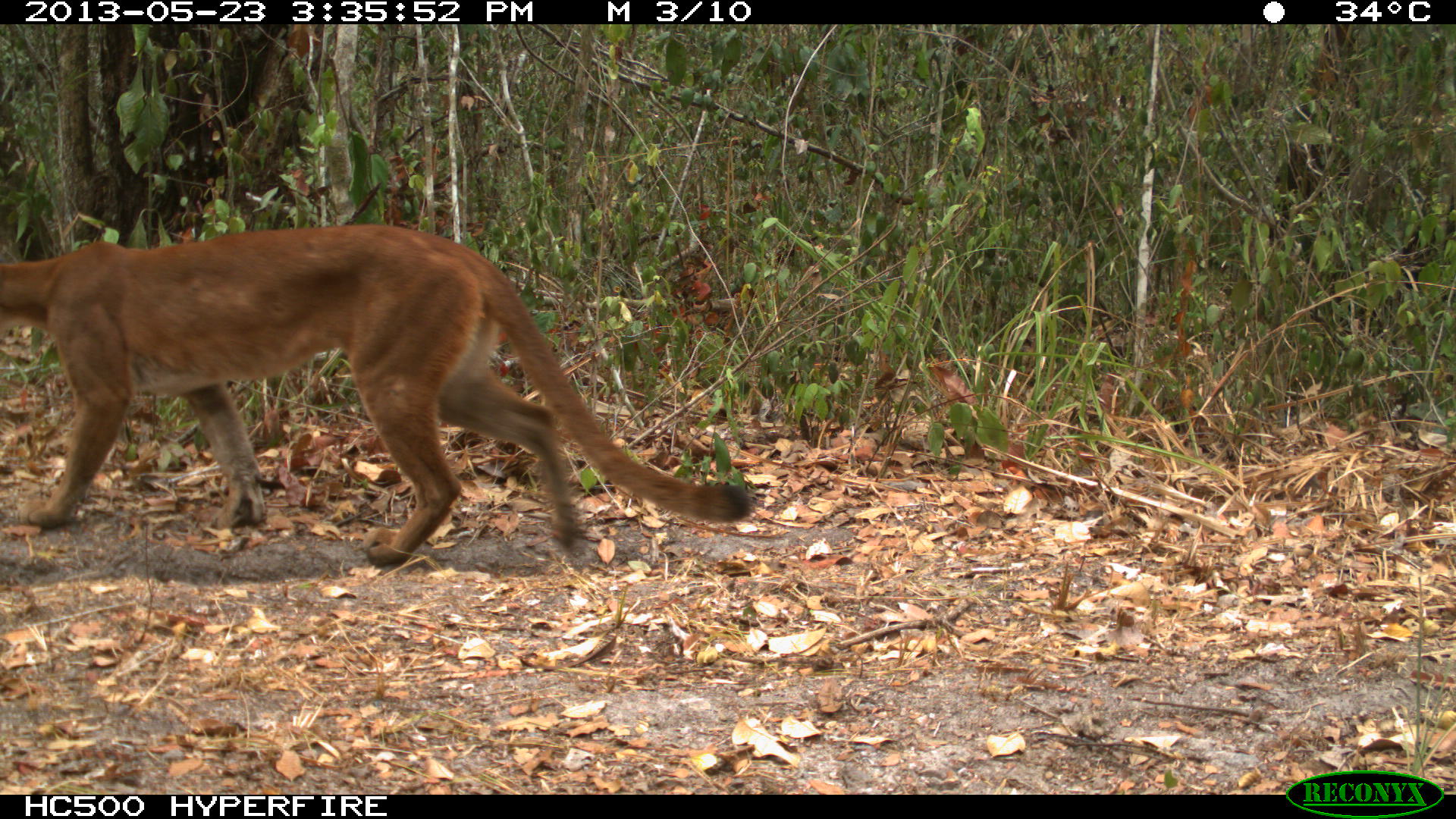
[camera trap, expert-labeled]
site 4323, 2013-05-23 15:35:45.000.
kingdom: Animalia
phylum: Chordata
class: Mammalia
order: Carnivora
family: Felidae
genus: Puma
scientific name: Puma concolor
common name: mountain lion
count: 1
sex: female